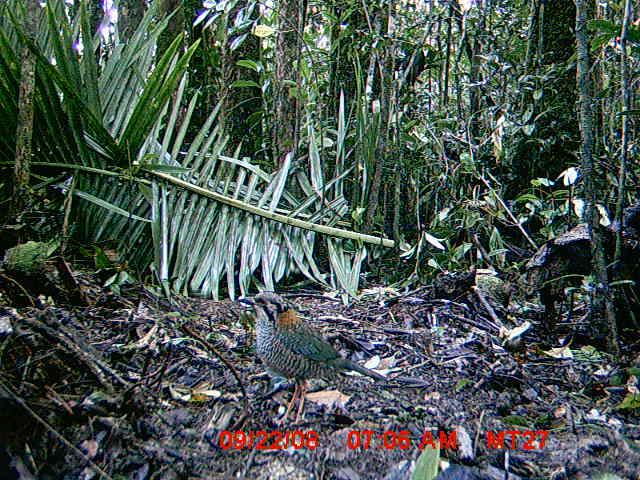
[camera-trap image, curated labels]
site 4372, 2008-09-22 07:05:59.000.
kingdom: Animalia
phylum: Chordata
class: Aves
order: Coraciiformes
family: Brachypteraciidae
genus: Brachypteracias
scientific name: Brachypteracias squamiger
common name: scaly ground-roller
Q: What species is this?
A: Brachypteracias squamiger (scaly ground-roller).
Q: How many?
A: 1.